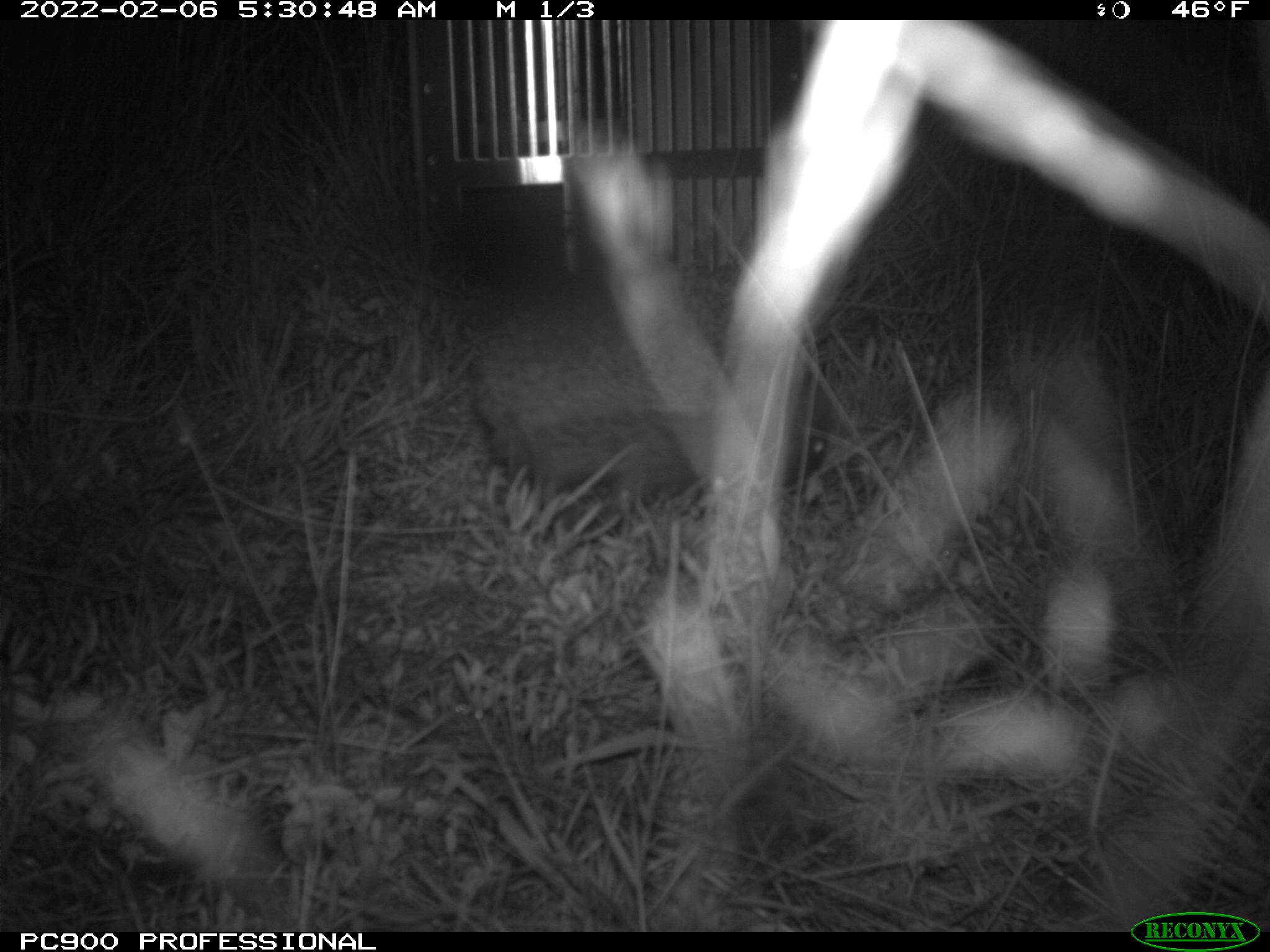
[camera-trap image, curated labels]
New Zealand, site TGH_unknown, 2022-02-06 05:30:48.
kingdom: Animalia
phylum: Chordata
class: Mammalia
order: Eulipotyphla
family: Erinaceidae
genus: Erinaceus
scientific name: Erinaceus europaeus europaeus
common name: european hedgehog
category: hedgehog